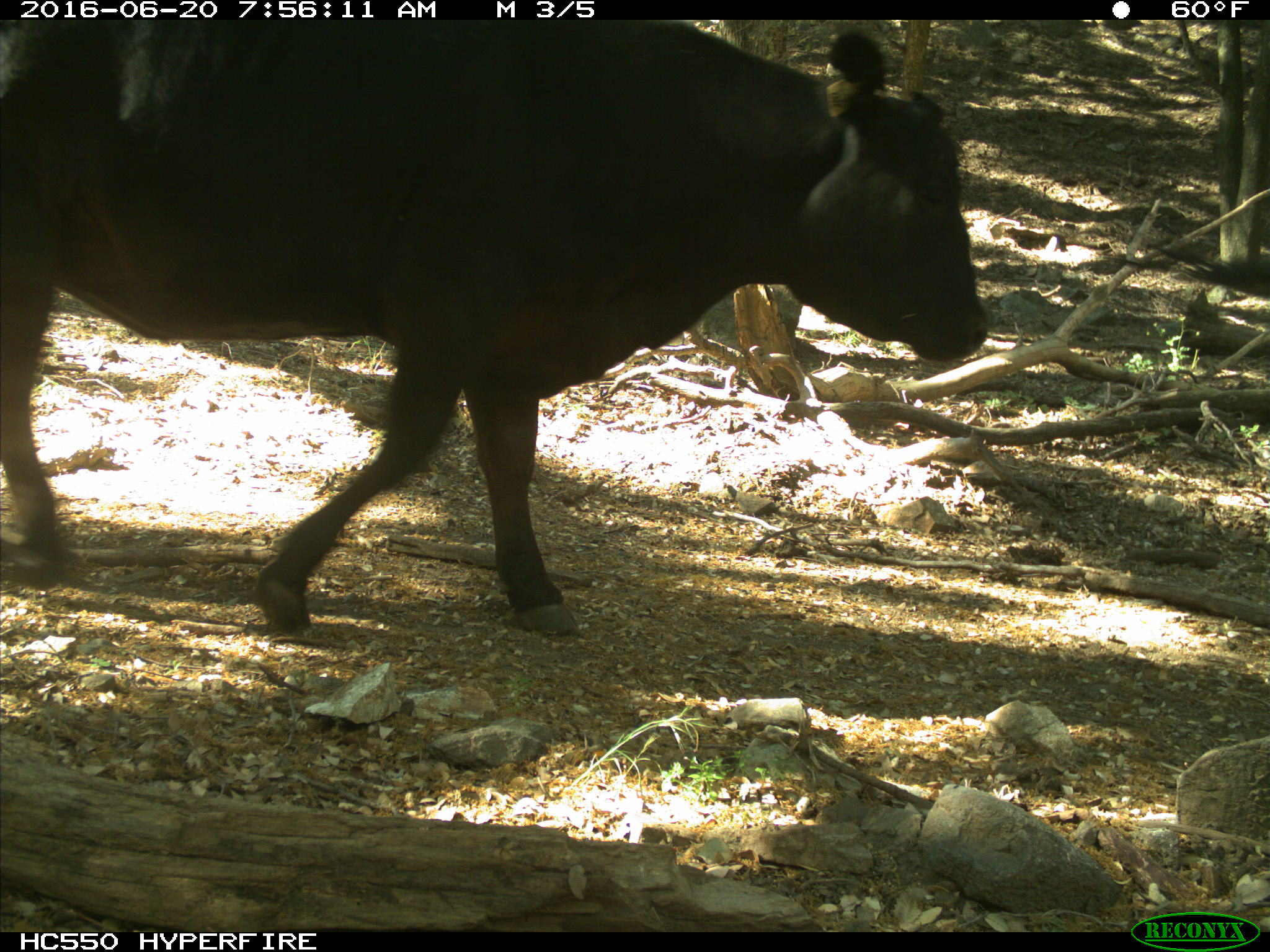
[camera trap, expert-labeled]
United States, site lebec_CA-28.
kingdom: Animalia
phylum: Chordata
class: Mammalia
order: Artiodactyla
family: Bovidae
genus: Bos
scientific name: Bos taurus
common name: domestic cow